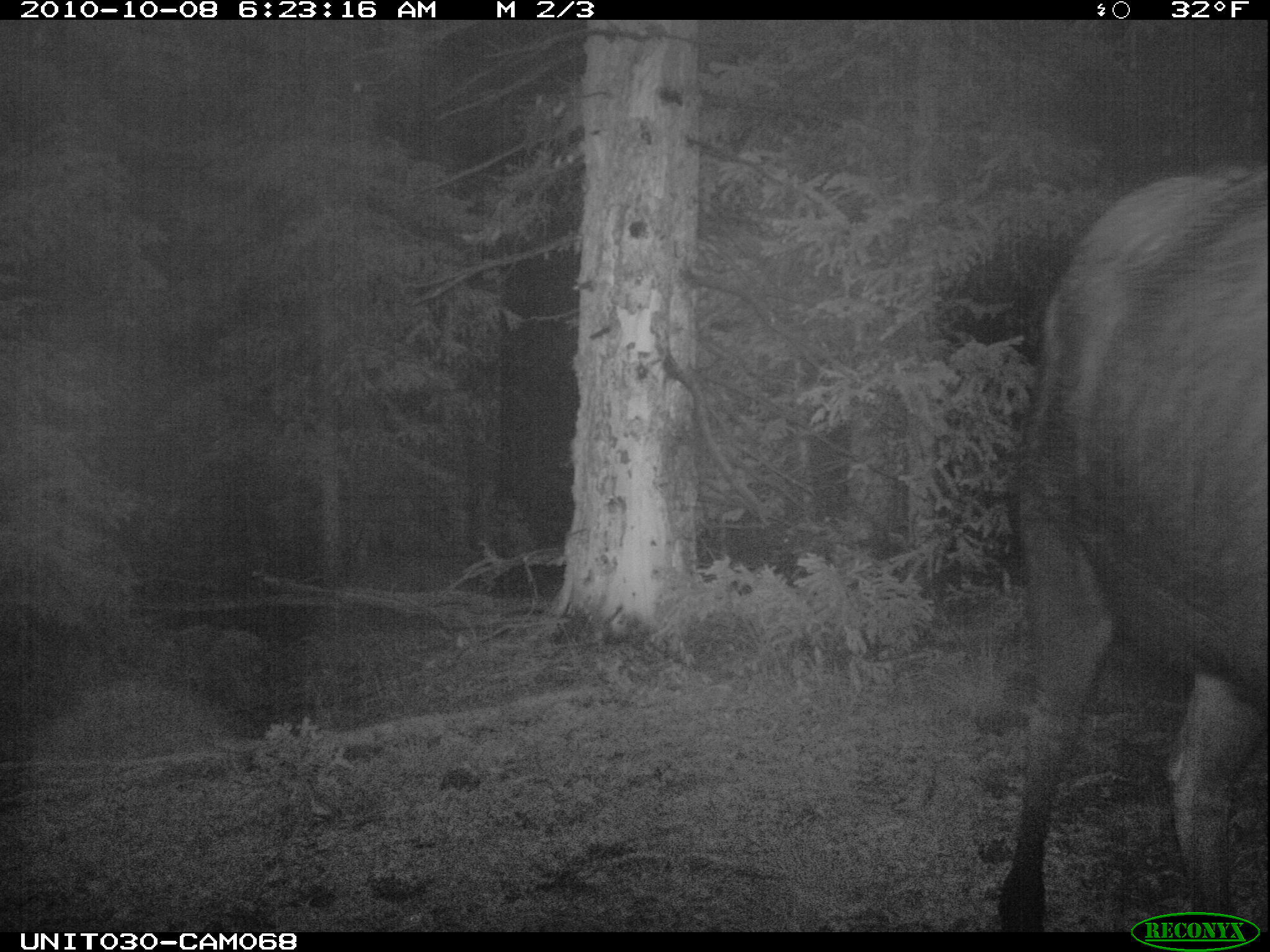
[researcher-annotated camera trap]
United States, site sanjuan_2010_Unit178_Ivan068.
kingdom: Animalia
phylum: Chordata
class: Mammalia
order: Artiodactyla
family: Cervidae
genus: Alces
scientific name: Alces alces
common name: moose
Alces alces (moose).